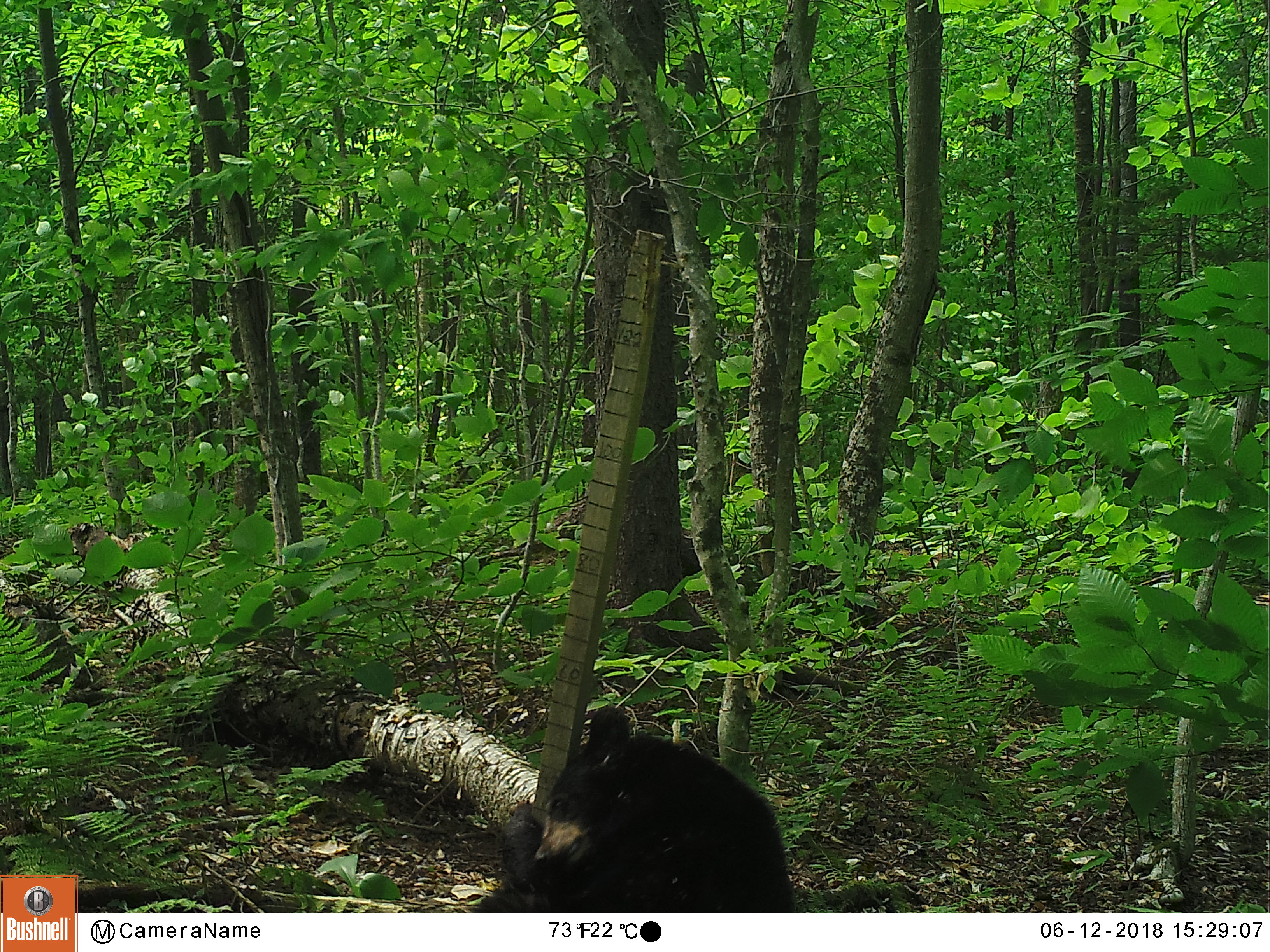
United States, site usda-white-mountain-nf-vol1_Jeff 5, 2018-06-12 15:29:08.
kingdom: Animalia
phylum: Chordata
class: Mammalia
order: Carnivora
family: Ursidae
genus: Ursus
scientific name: Ursus americanus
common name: black bear